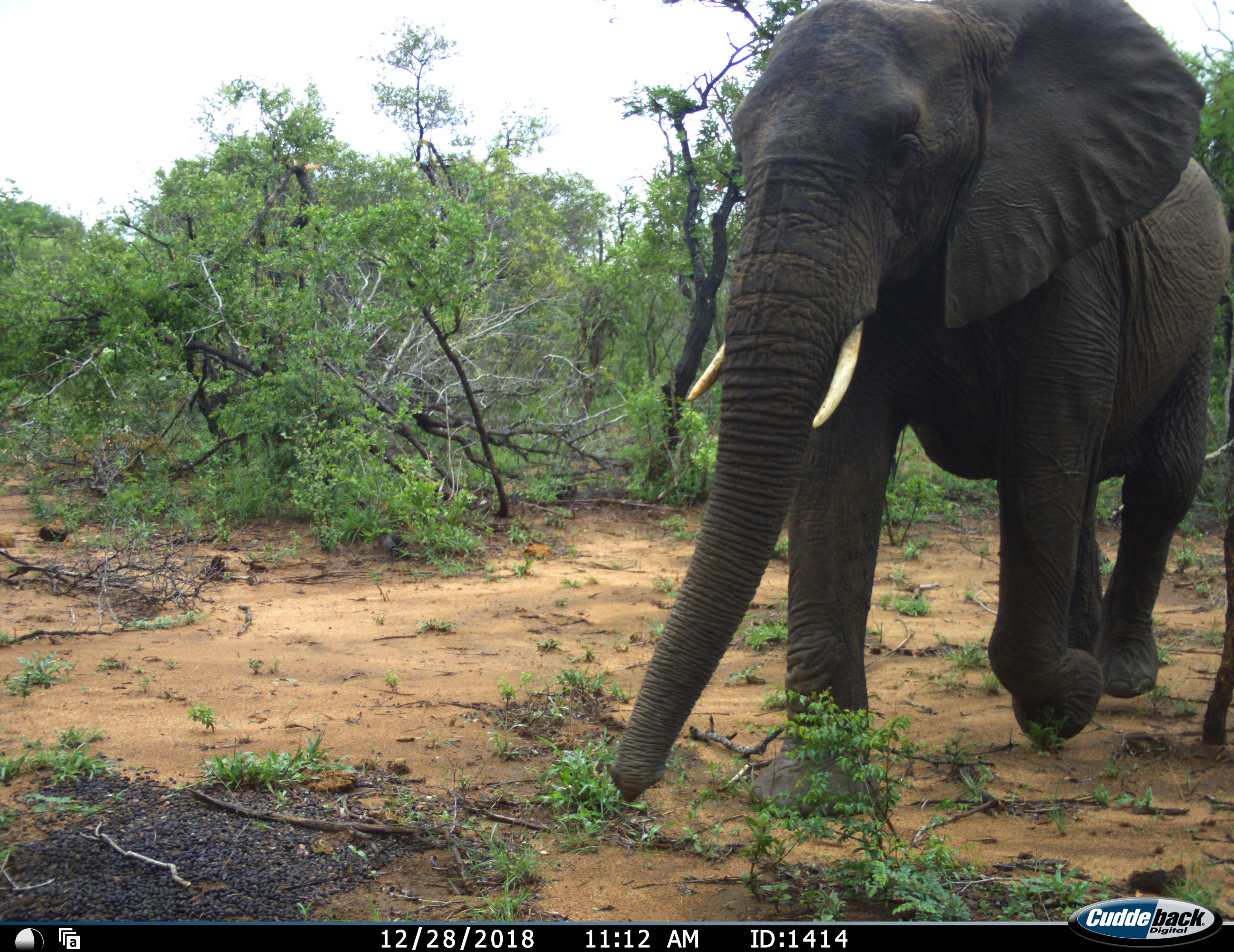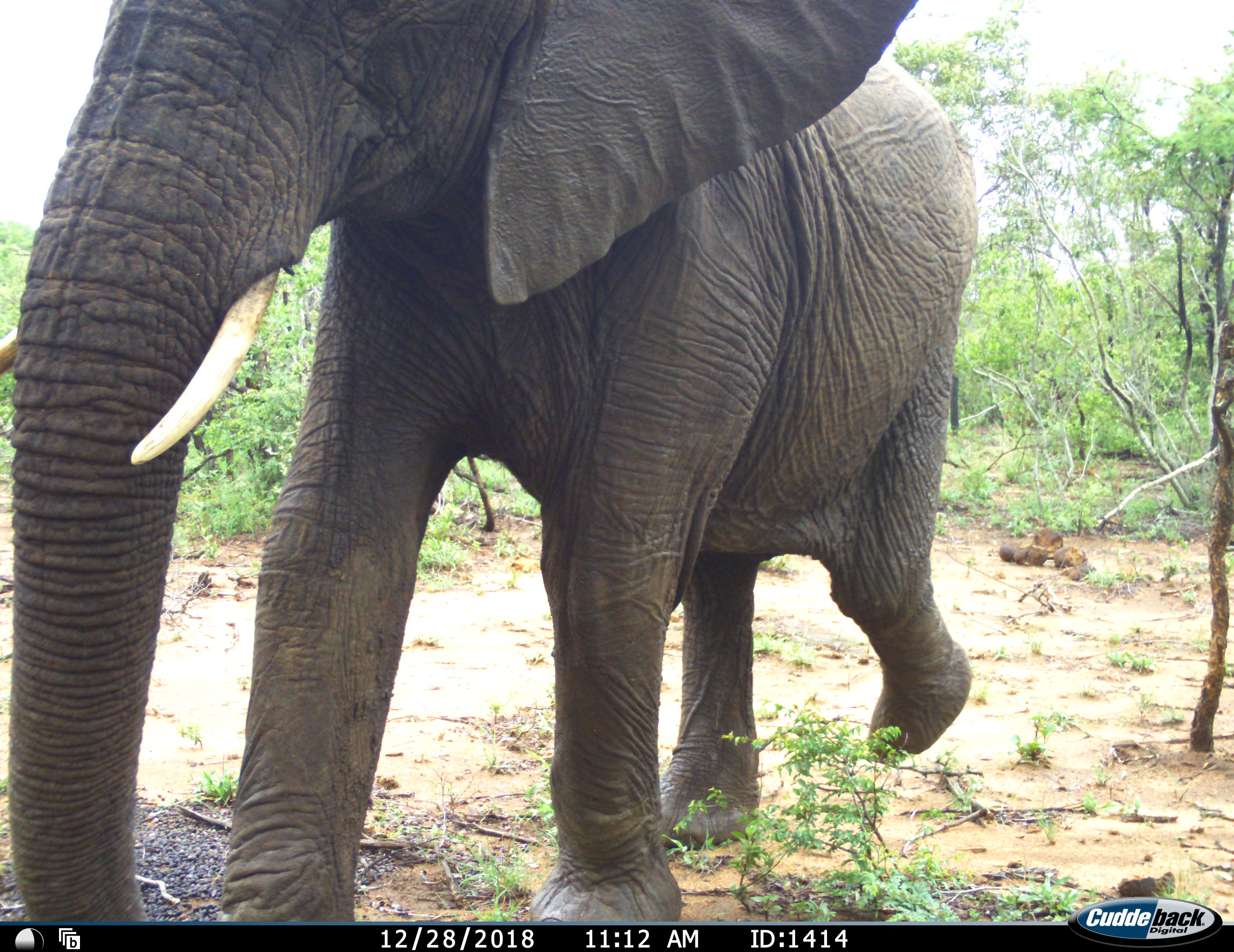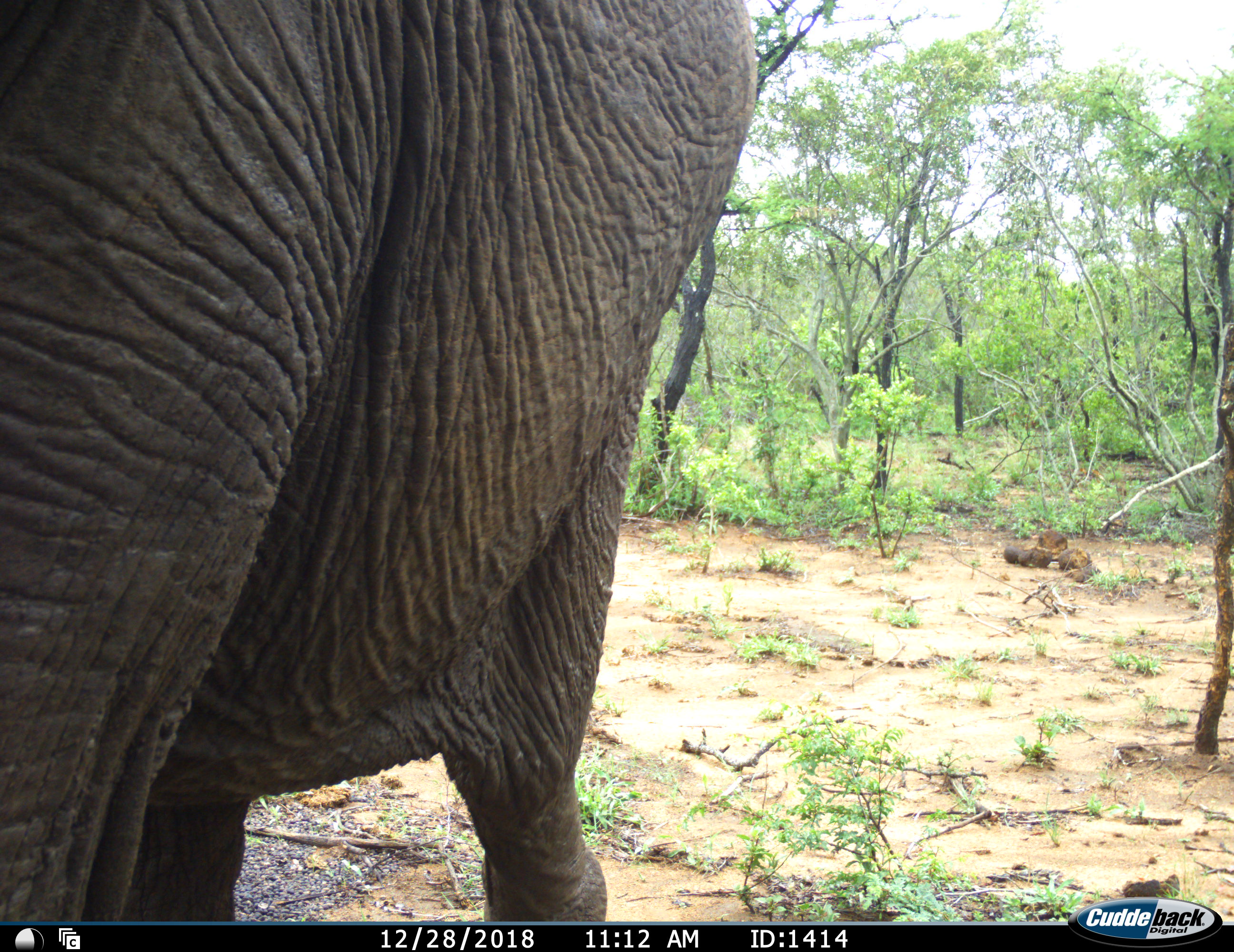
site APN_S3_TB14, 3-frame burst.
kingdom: Animalia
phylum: Chordata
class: Mammalia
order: Proboscidea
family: Elephantidae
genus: Loxodonta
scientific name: Loxodonta africana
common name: african bush elephant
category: elephant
Elephant (african bush elephant) (Loxodonta africana), count 1. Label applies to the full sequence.